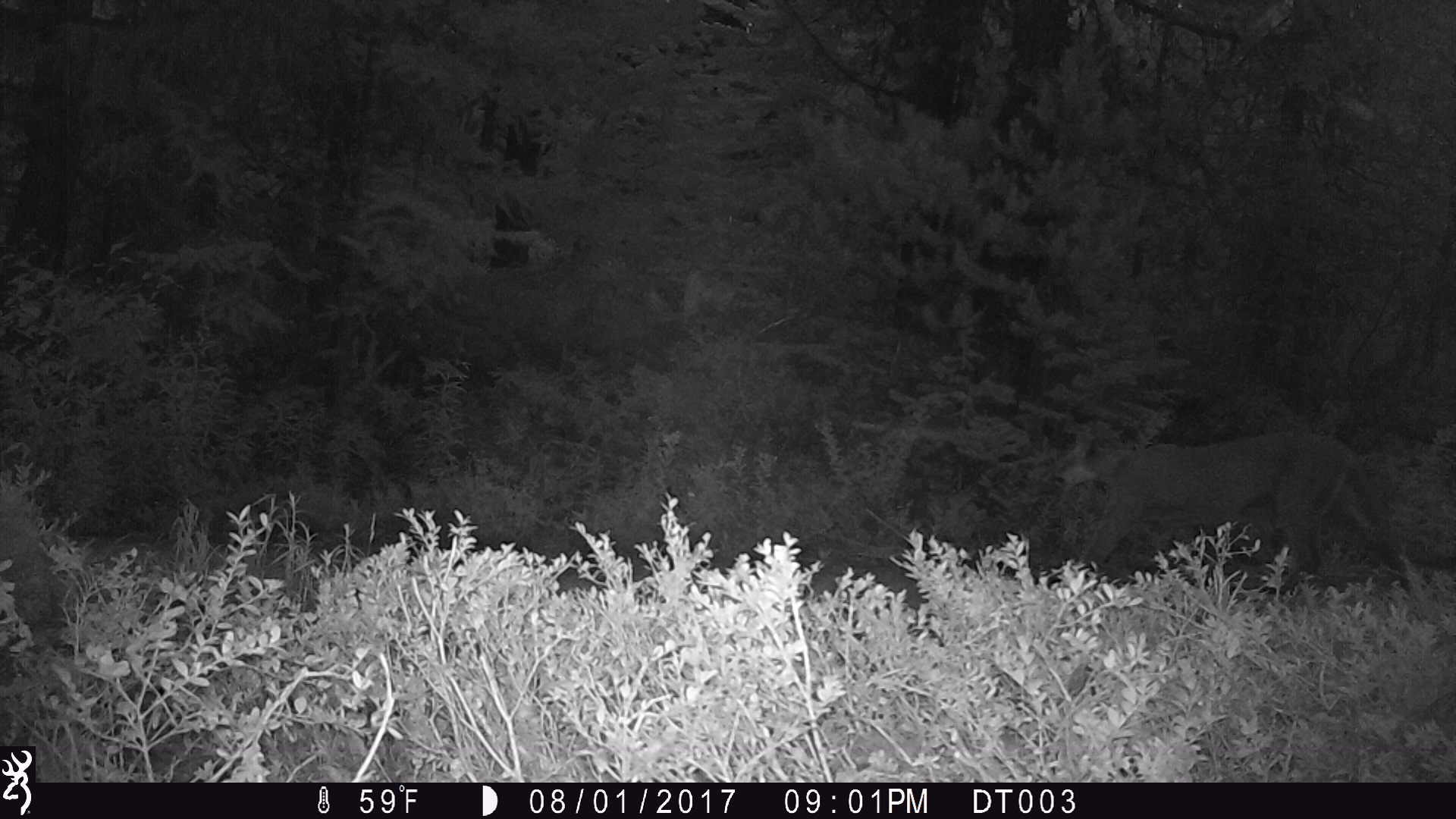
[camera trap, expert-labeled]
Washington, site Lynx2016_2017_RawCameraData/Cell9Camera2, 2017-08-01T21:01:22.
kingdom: Animalia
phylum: Chordata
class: Mammalia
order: Carnivora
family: Felidae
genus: Puma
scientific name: Puma concolor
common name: mountain lion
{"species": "Puma concolor (mountain lion)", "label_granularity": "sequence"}